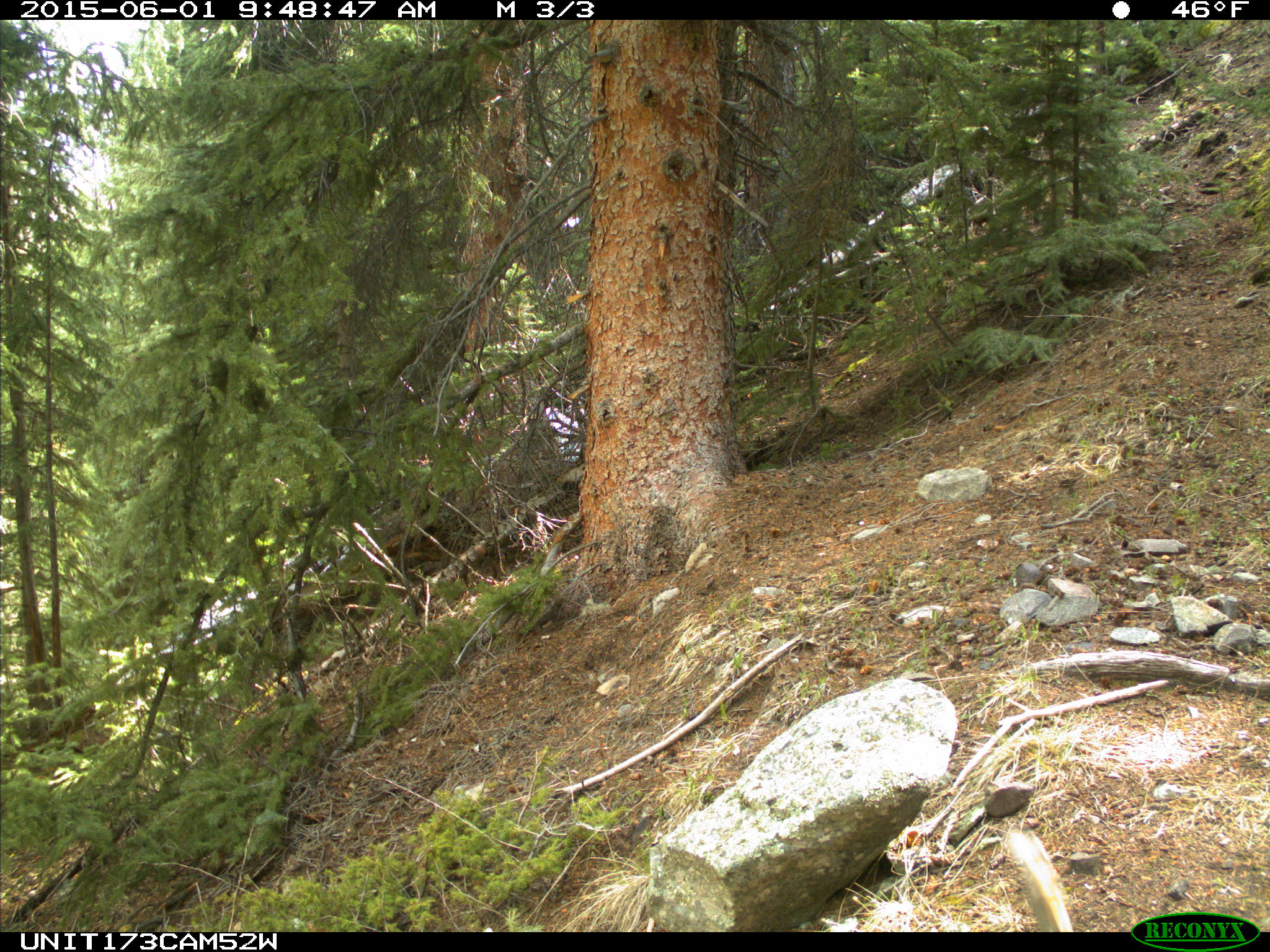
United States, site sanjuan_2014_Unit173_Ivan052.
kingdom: Animalia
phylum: Chordata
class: Mammalia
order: Rodentia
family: Sciuridae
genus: Tamiasciurus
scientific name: Tamiasciurus hudsonicus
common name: american red squirrel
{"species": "Tamiasciurus hudsonicus (american red squirrel)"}